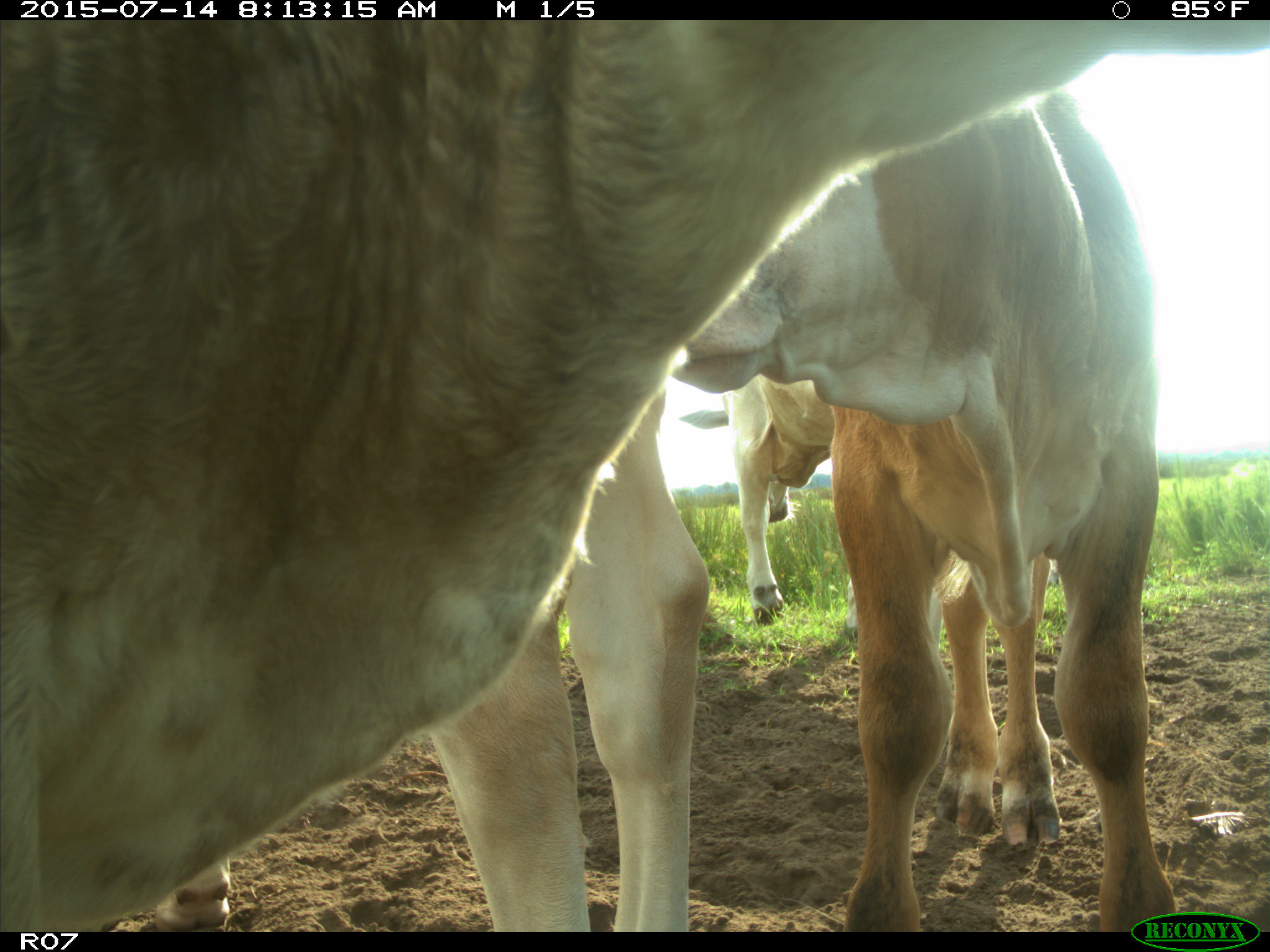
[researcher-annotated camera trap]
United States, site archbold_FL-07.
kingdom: Animalia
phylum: Chordata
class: Mammalia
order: Artiodactyla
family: Bovidae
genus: Bos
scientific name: Bos taurus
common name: domestic cow